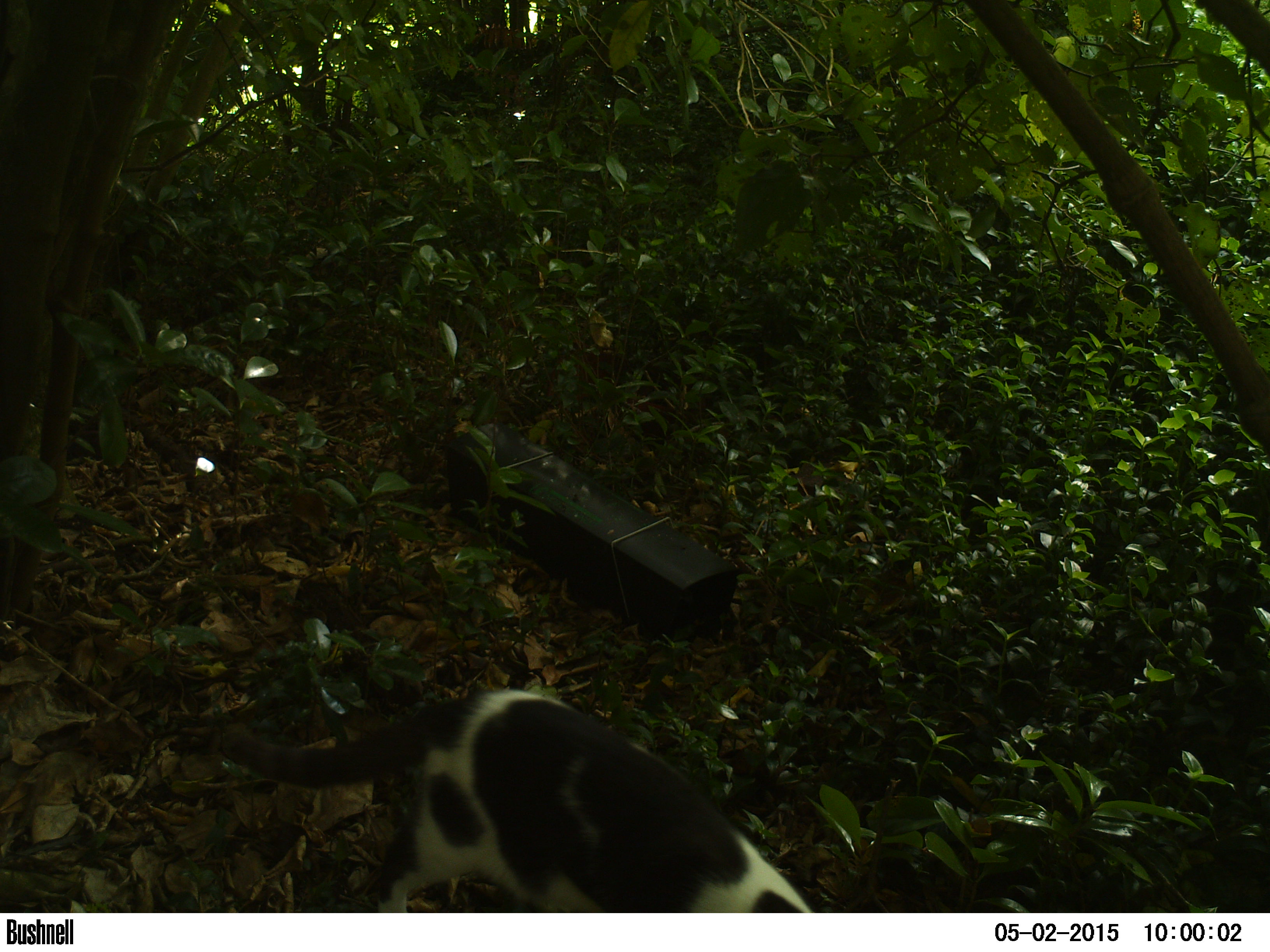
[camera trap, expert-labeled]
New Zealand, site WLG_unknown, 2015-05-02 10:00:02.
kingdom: Animalia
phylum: Chordata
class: Mammalia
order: Carnivora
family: Felidae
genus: Felis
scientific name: Felis catus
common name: domestic cat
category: cat